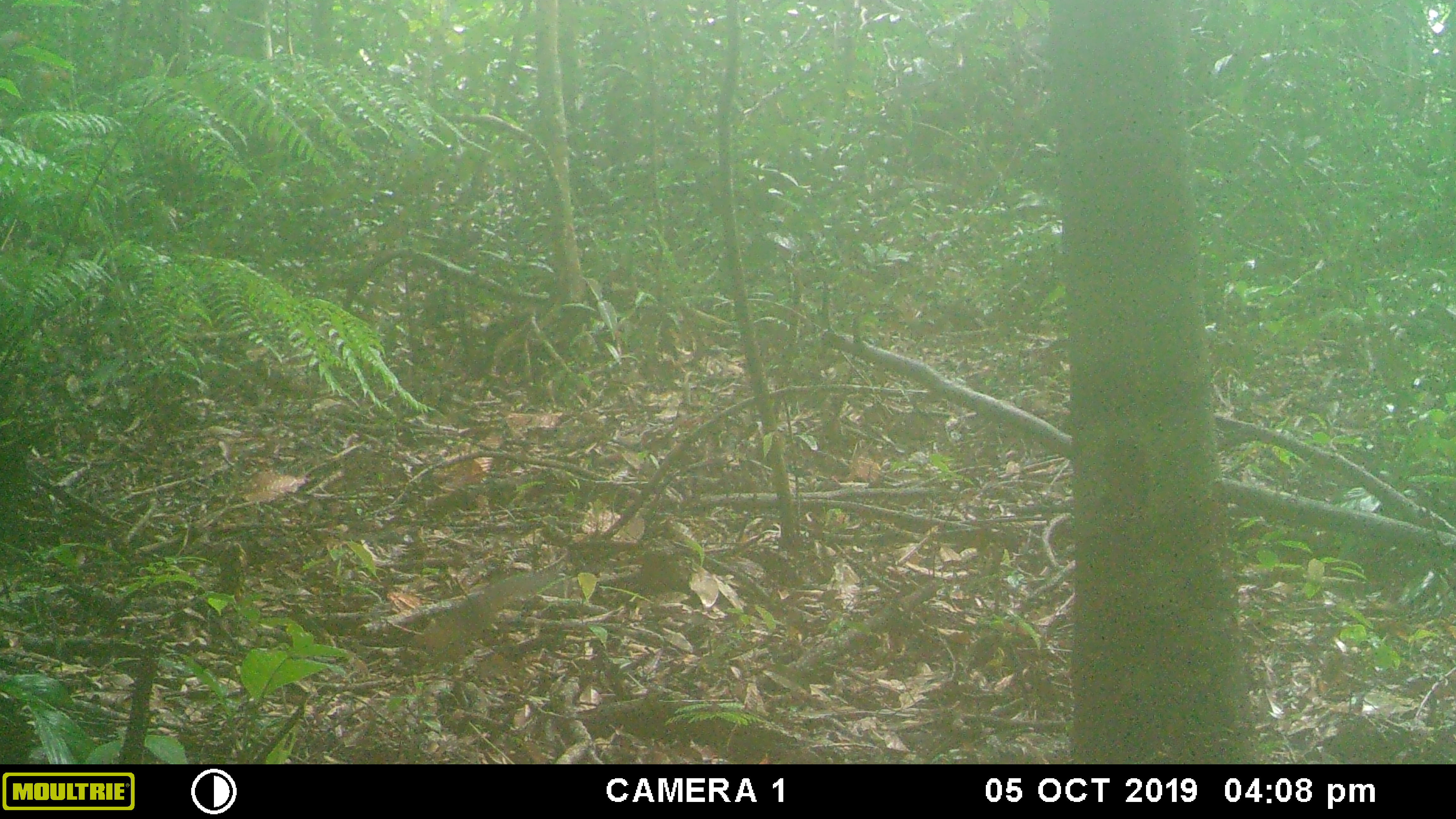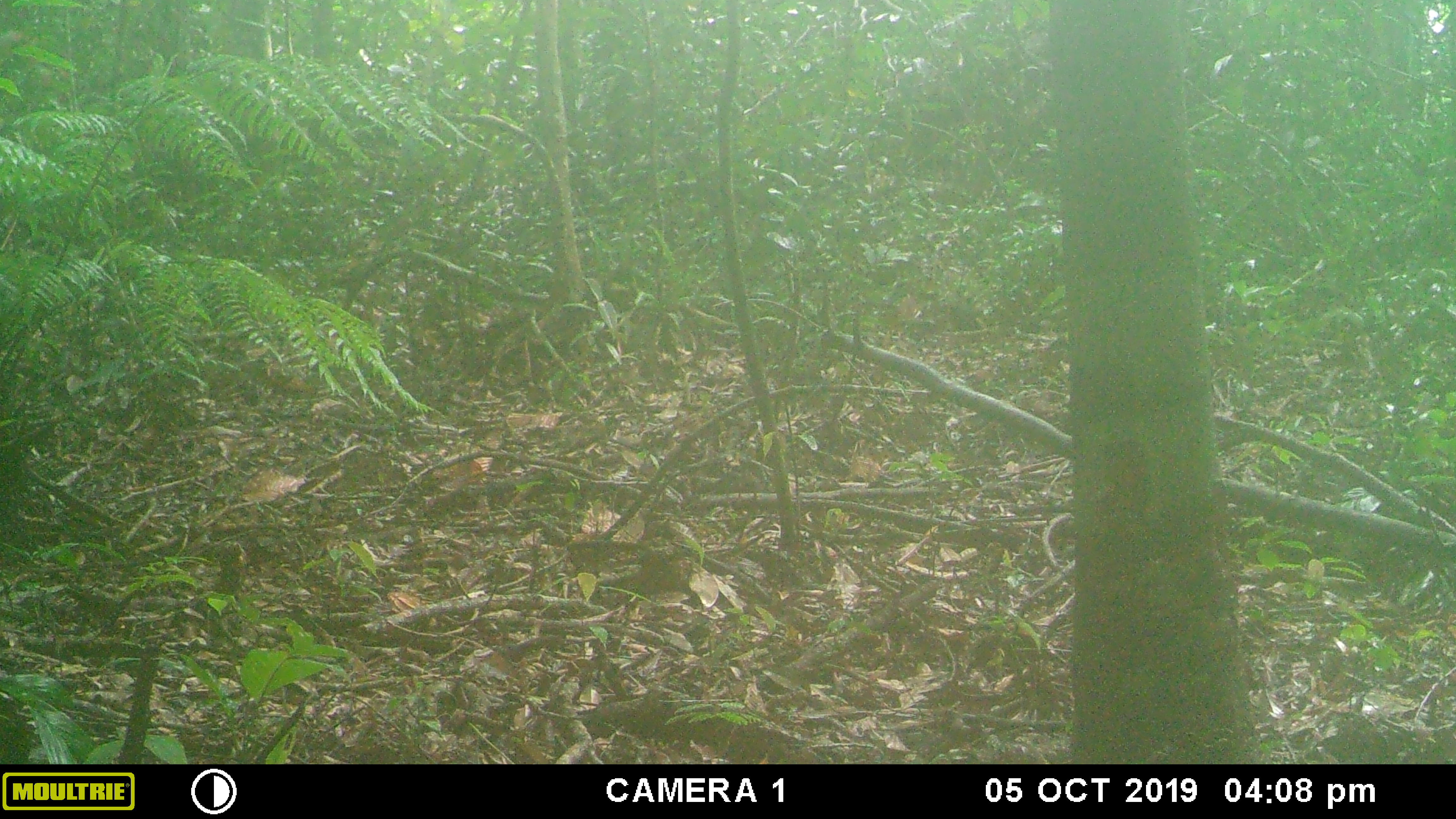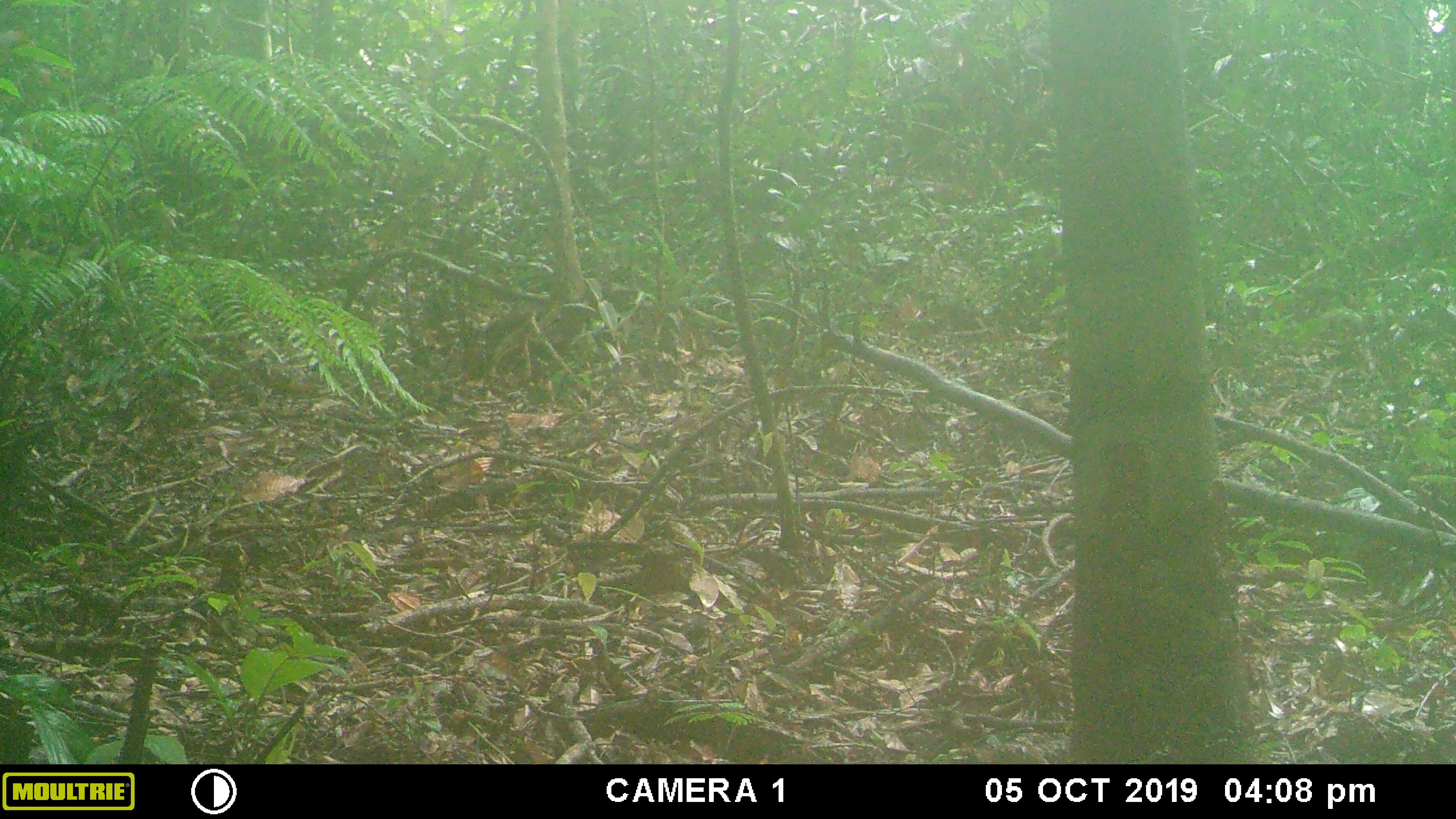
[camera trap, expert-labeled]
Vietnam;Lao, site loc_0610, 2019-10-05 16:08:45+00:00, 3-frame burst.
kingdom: Animalia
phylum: Chordata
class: Mammalia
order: Rodentia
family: Sciuridae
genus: Dremomys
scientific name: Dremomys rufigenis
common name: red-cheeked squirrel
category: red cheeked squirrel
Red cheeked squirrel (red-cheeked squirrel) (Dremomys rufigenis). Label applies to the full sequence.